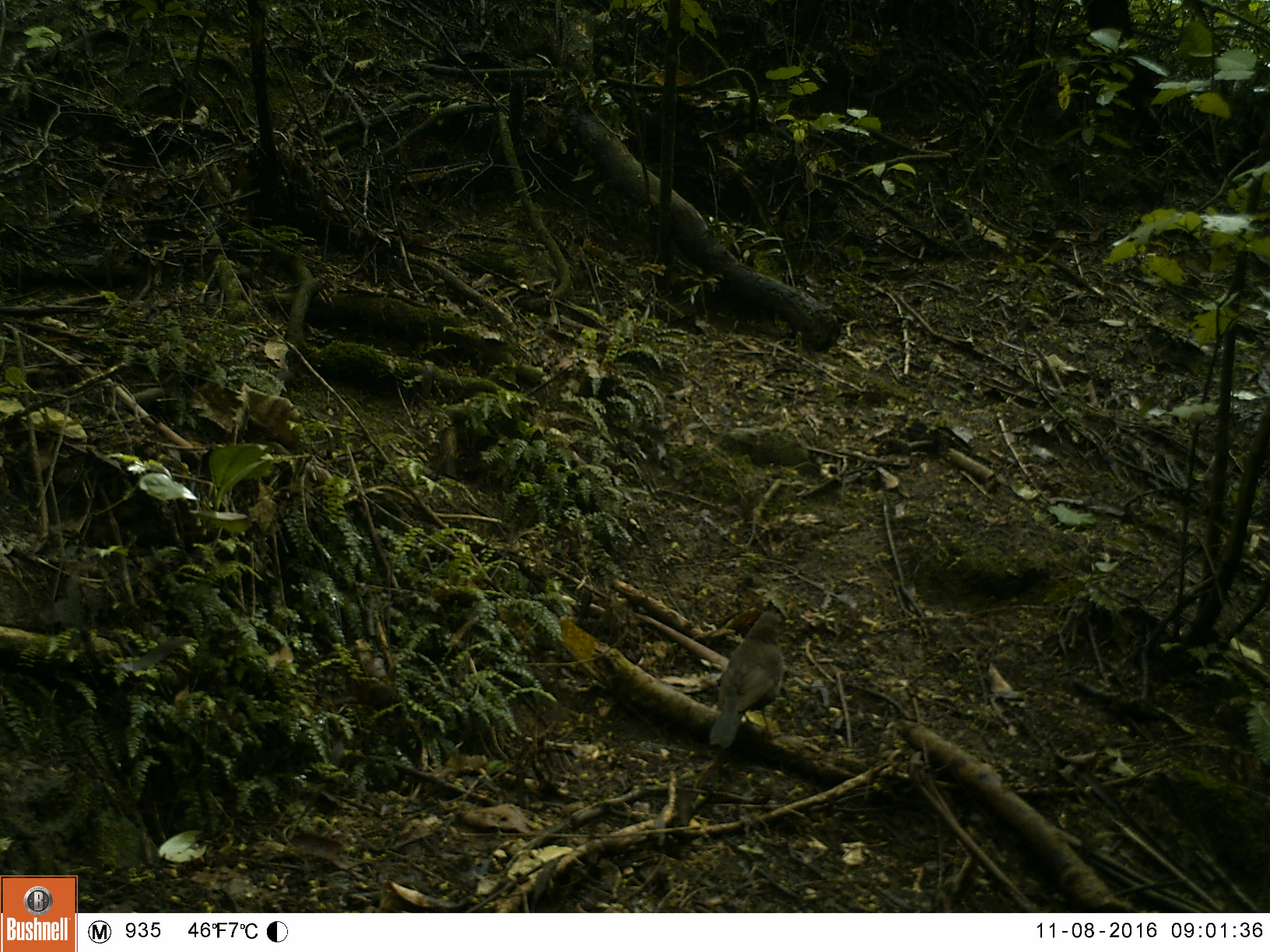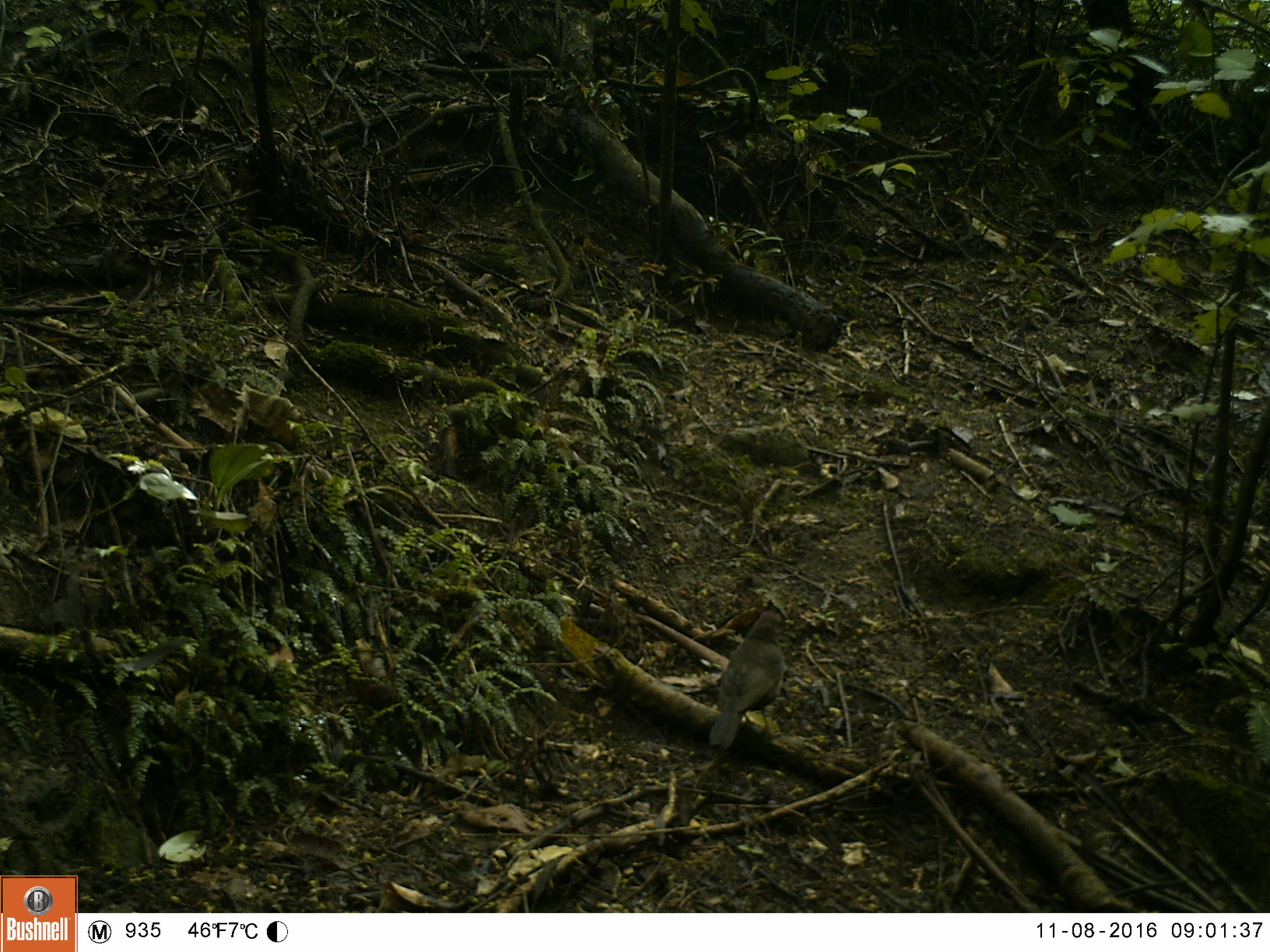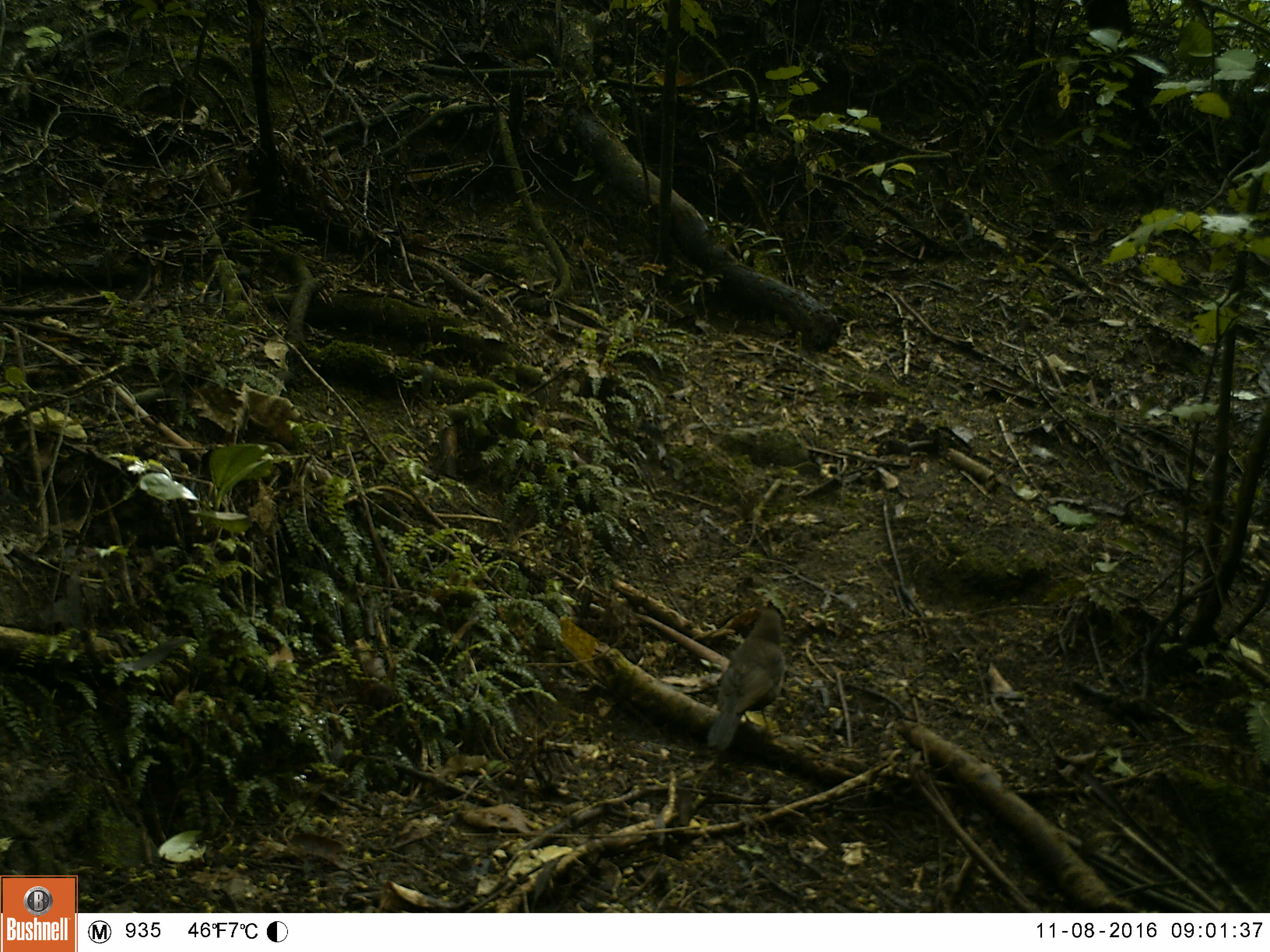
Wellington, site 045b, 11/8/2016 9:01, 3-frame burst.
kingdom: Animalia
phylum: Chordata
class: Aves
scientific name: Aves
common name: bird